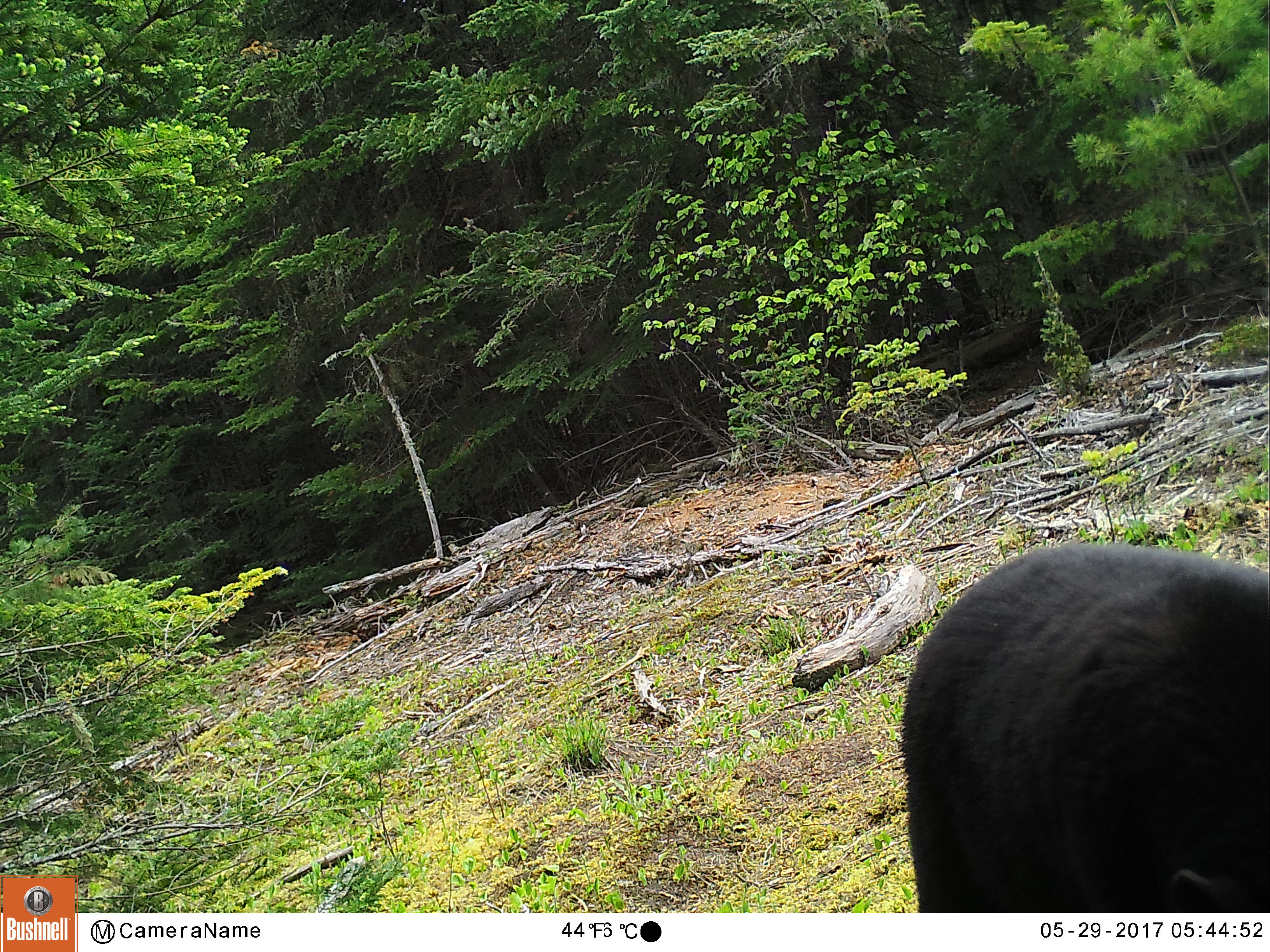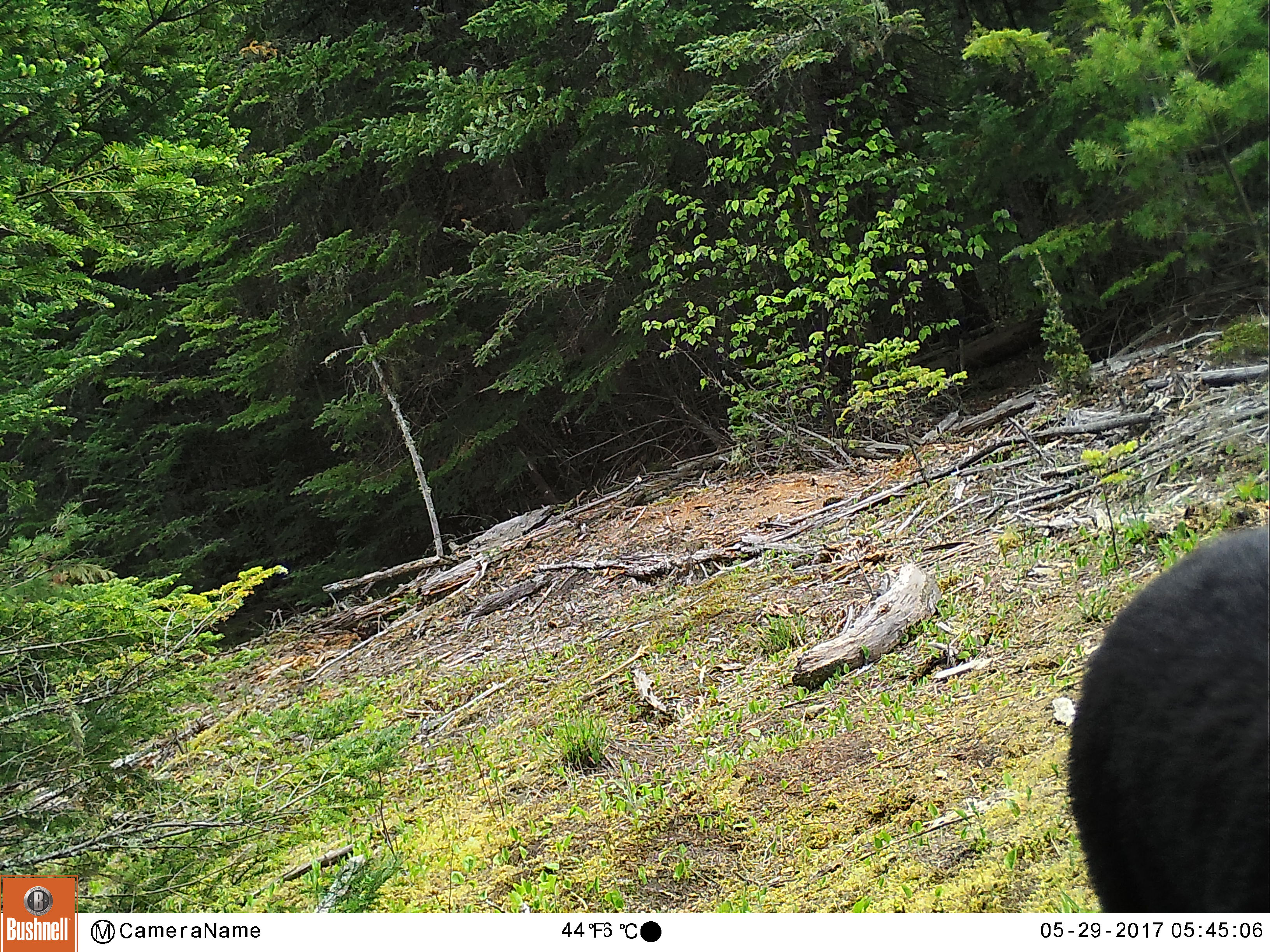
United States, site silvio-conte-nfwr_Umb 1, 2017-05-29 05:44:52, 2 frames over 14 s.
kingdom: Animalia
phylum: Chordata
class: Mammalia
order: Carnivora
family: Ursidae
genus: Ursus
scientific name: Ursus americanus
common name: black bear